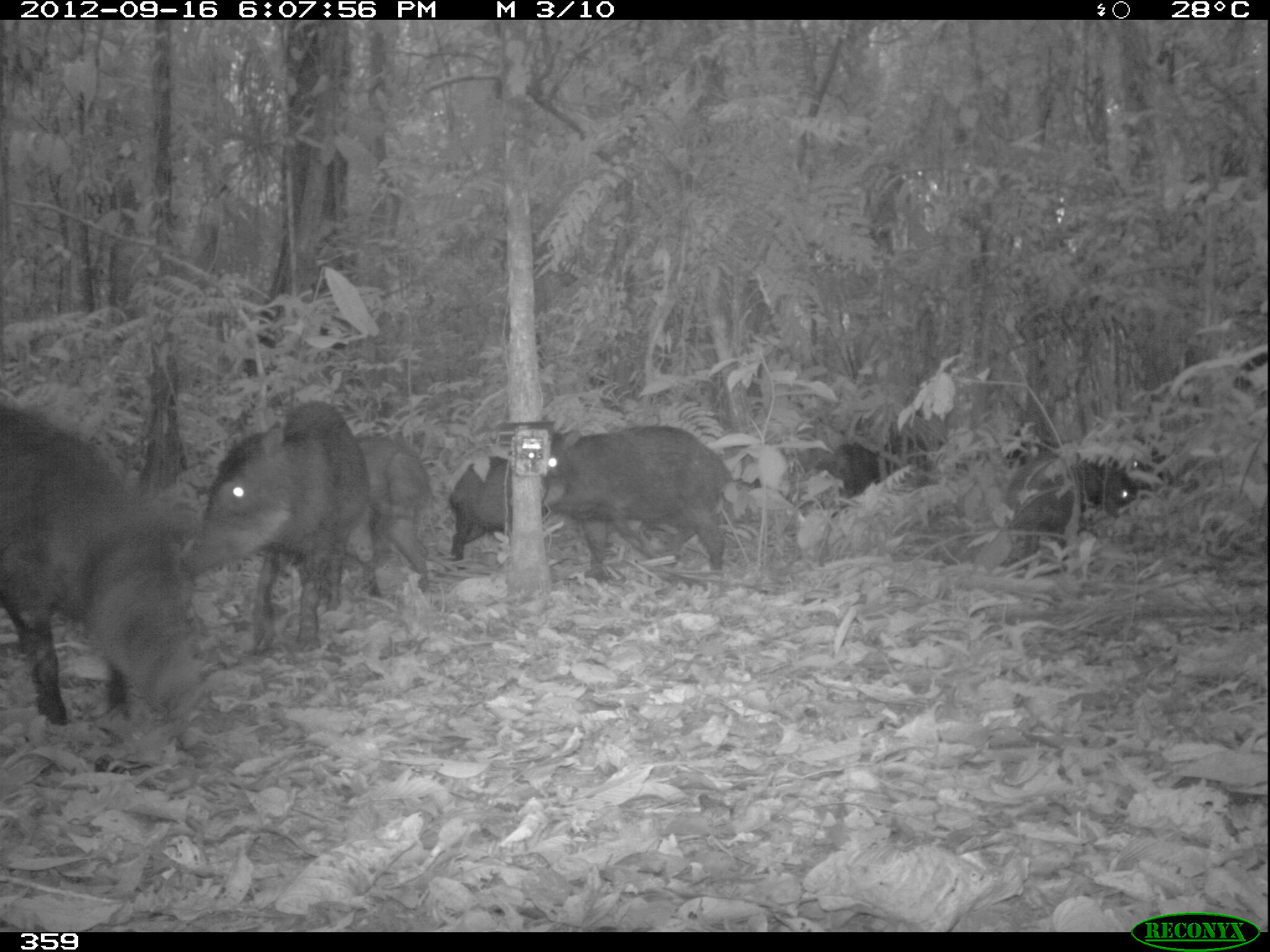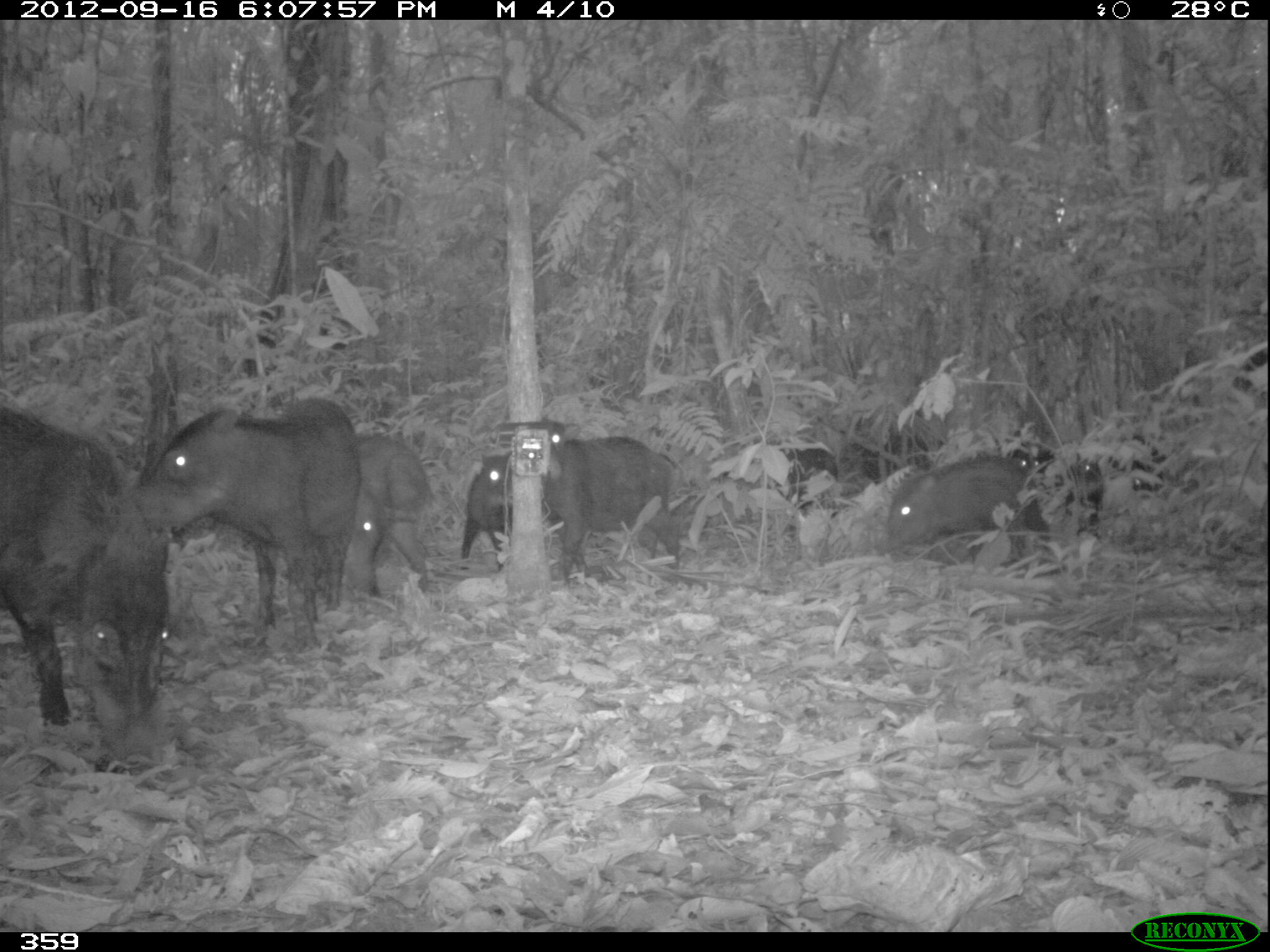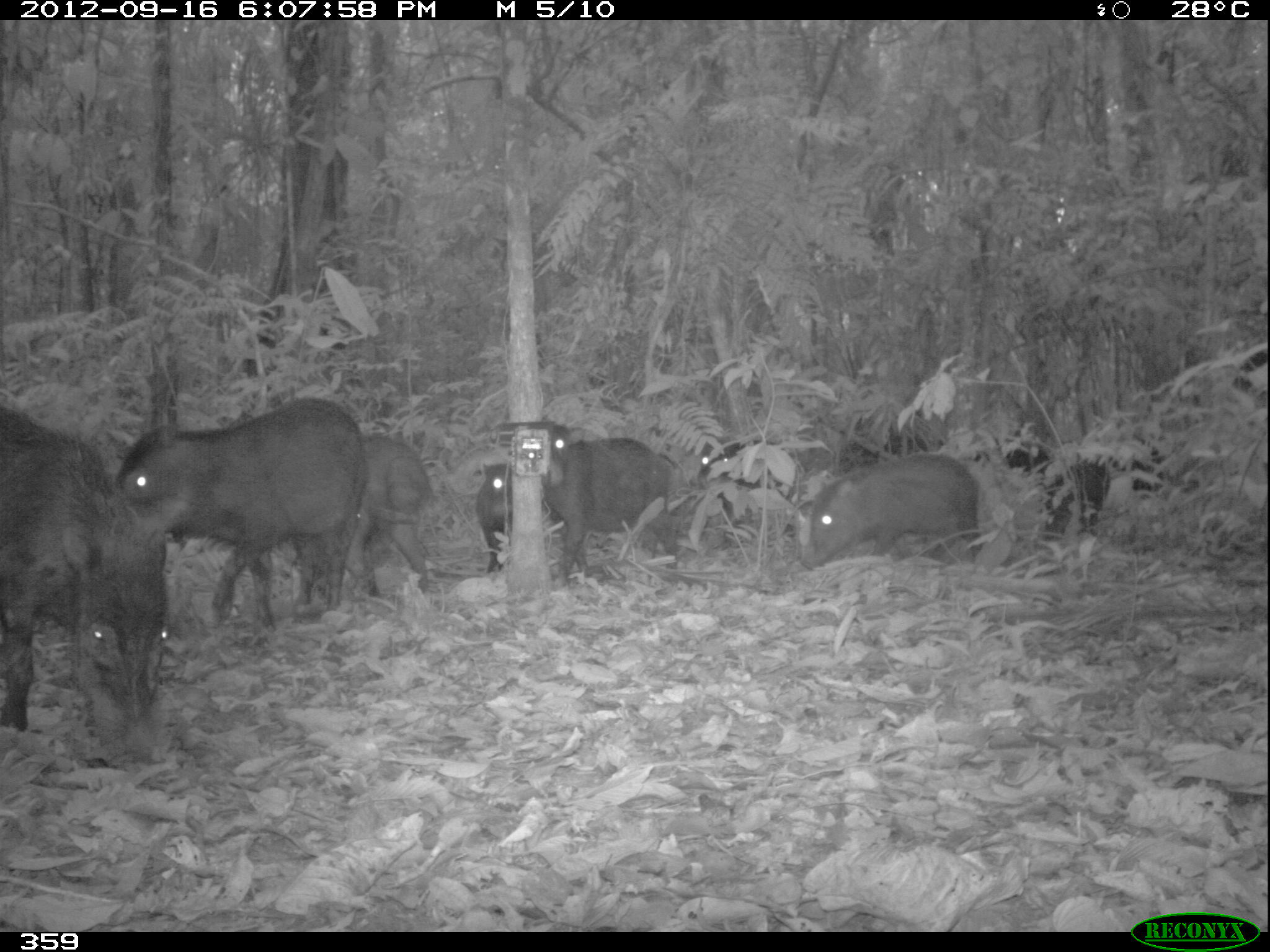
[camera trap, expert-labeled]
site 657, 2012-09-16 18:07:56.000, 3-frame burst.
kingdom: Animalia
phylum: Chordata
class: Mammalia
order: Artiodactyla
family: Tayassuidae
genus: Tayassu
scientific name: Tayassu pecari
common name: white-lipped peccary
Tayassu pecari (white-lipped peccary).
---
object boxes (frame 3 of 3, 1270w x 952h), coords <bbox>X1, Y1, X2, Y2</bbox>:
tayassu pecari: <bbox>0, 400, 170, 769</bbox>; <bbox>115, 393, 370, 624</bbox>; <bbox>295, 432, 435, 591</bbox>; <bbox>540, 426, 683, 578</bbox>; <bbox>799, 453, 983, 566</bbox>; <bbox>1000, 437, 1106, 531</bbox>; <bbox>474, 460, 513, 569</bbox>; <bbox>697, 436, 758, 500</bbox>